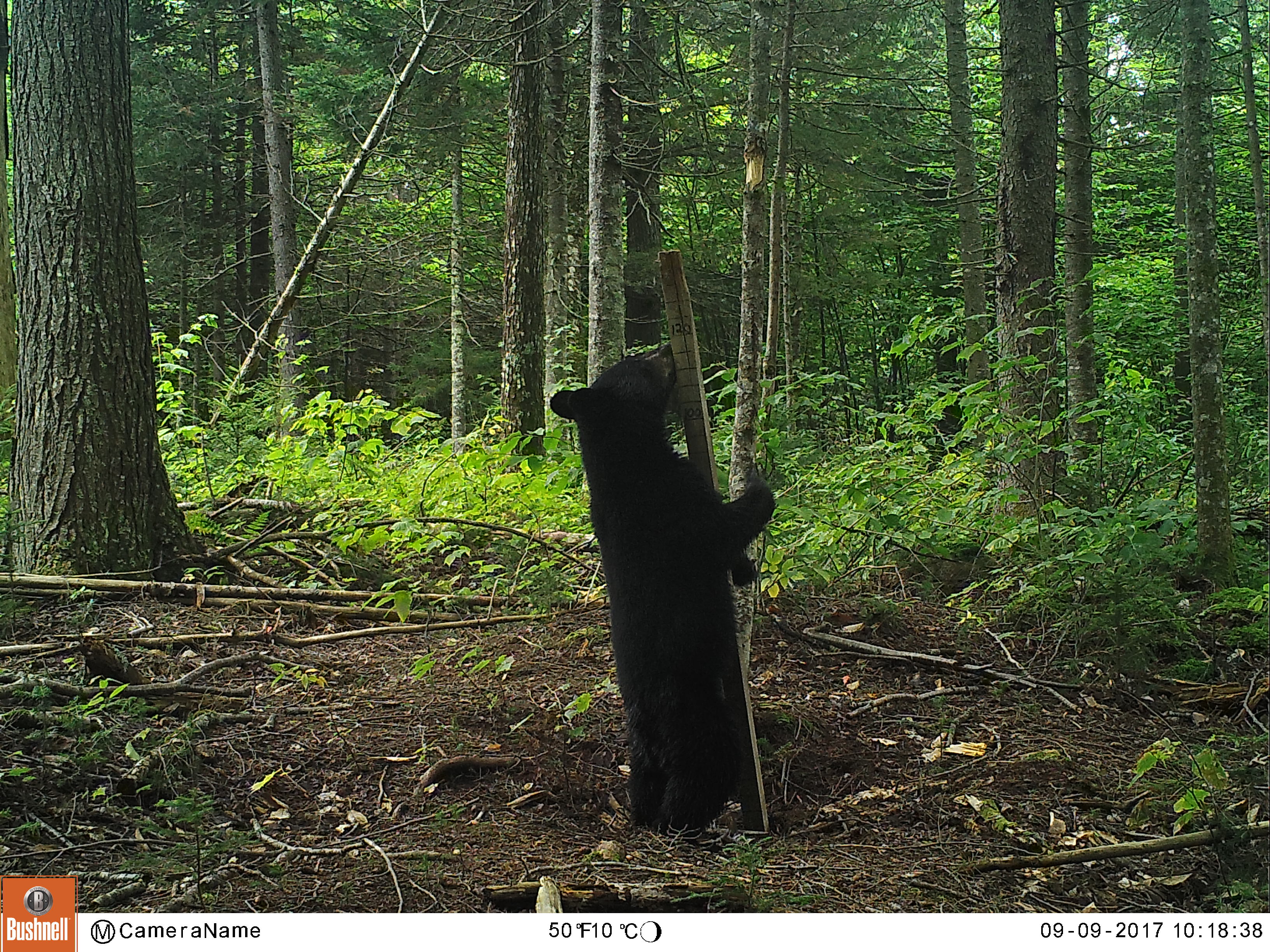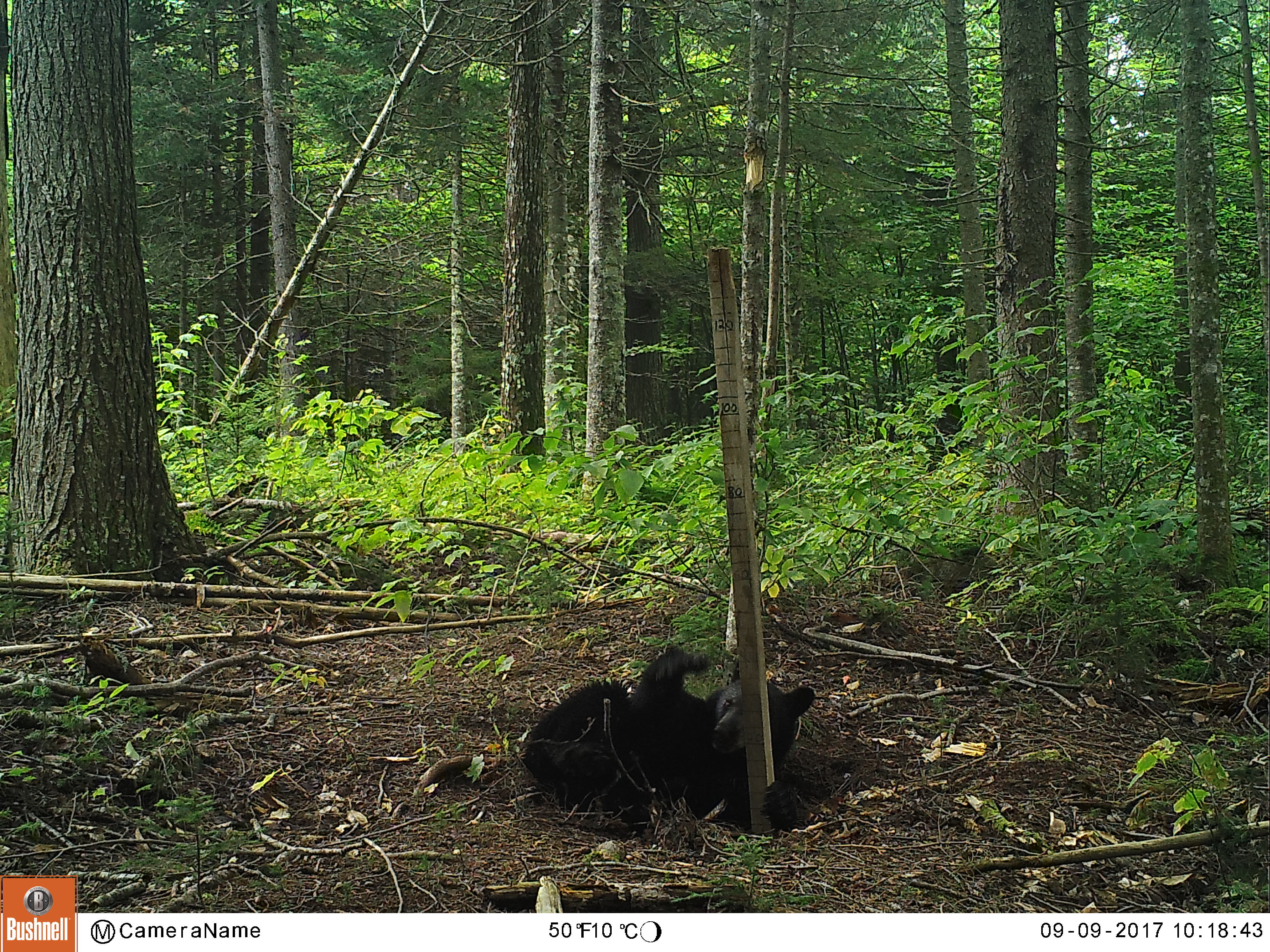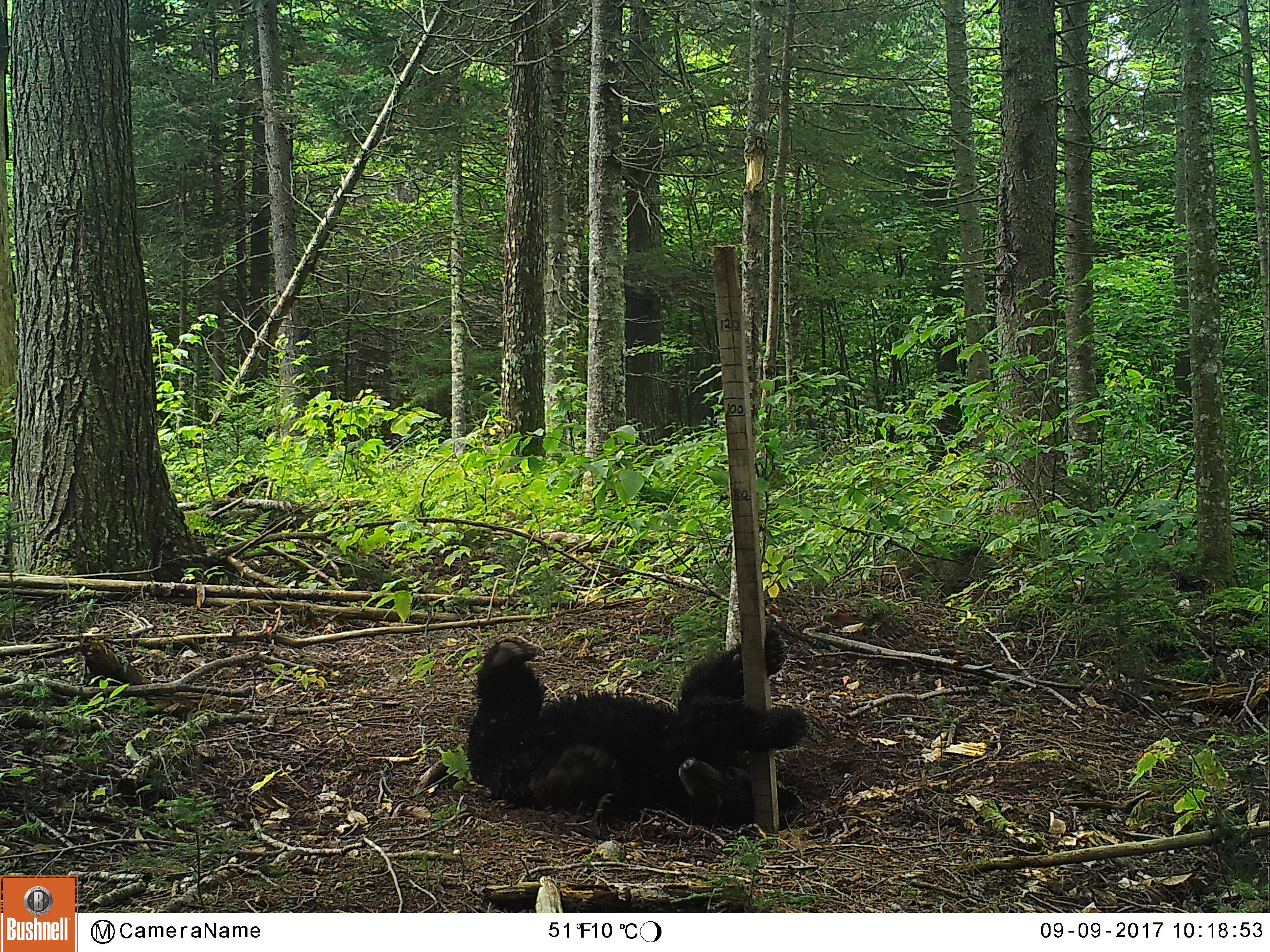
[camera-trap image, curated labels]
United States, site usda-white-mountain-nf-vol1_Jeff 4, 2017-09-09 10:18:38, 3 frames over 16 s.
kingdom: Animalia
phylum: Chordata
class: Mammalia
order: Carnivora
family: Ursidae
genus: Ursus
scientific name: Ursus americanus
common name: black bear